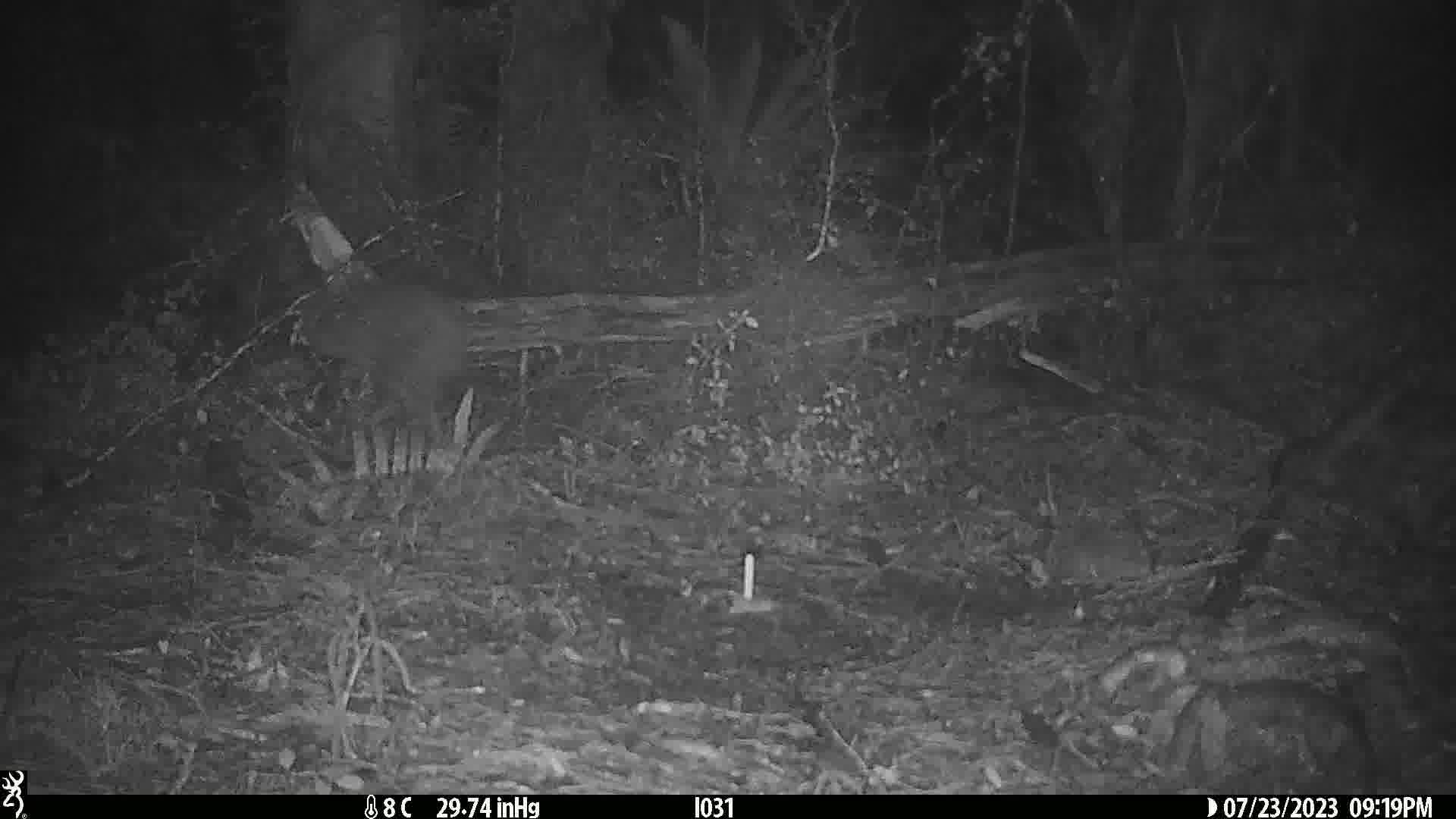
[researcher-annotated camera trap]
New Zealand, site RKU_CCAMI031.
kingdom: Animalia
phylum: Chordata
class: Aves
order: Apterygiformes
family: Apterygidae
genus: Apteryx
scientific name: Apteryx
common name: kiwi